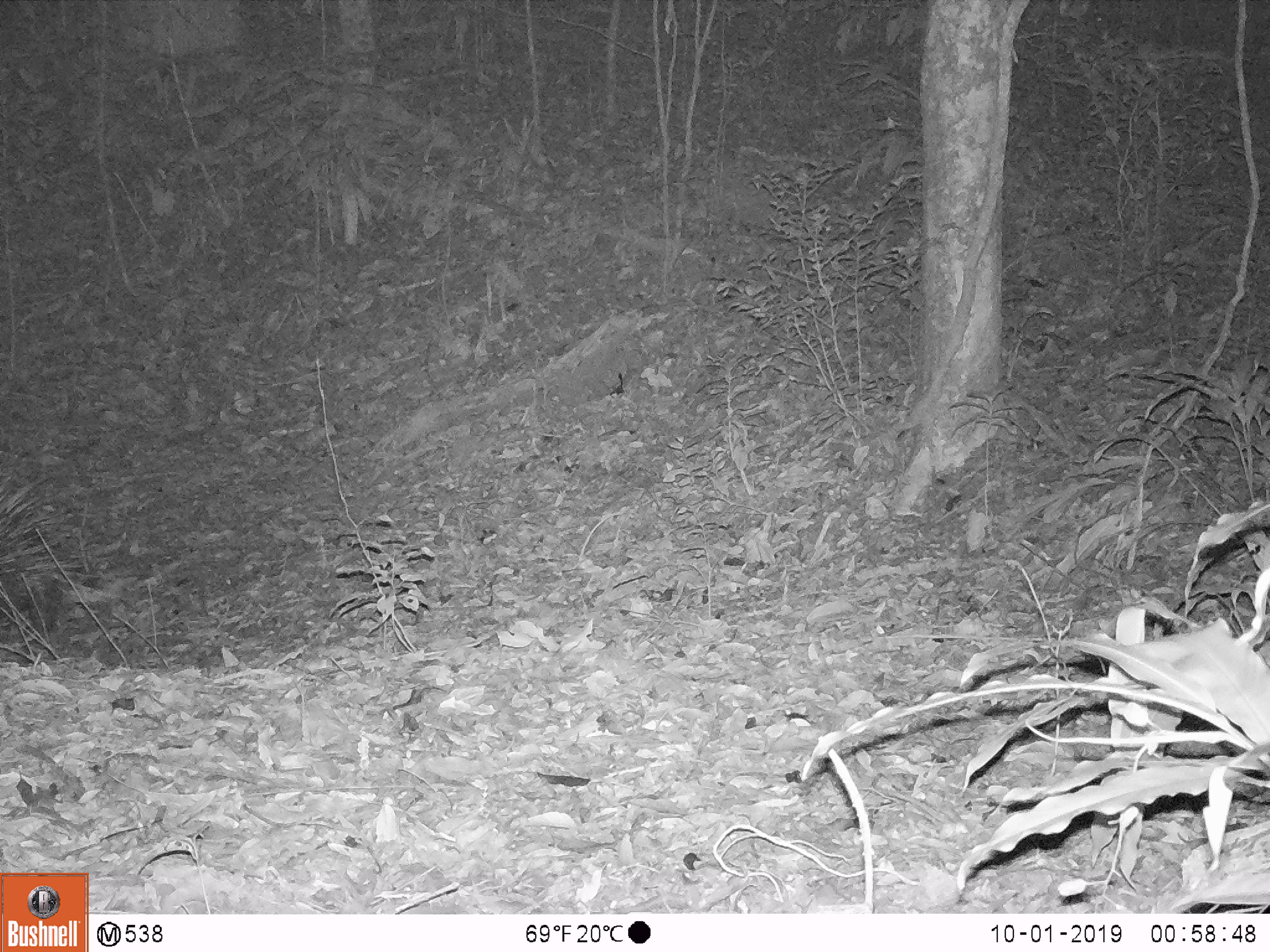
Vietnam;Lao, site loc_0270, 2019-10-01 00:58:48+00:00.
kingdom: Animalia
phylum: Chordata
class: Mammalia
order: Rodentia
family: Hystricidae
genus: Hystrix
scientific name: Hystrix brachyura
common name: malayan porcupine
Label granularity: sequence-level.